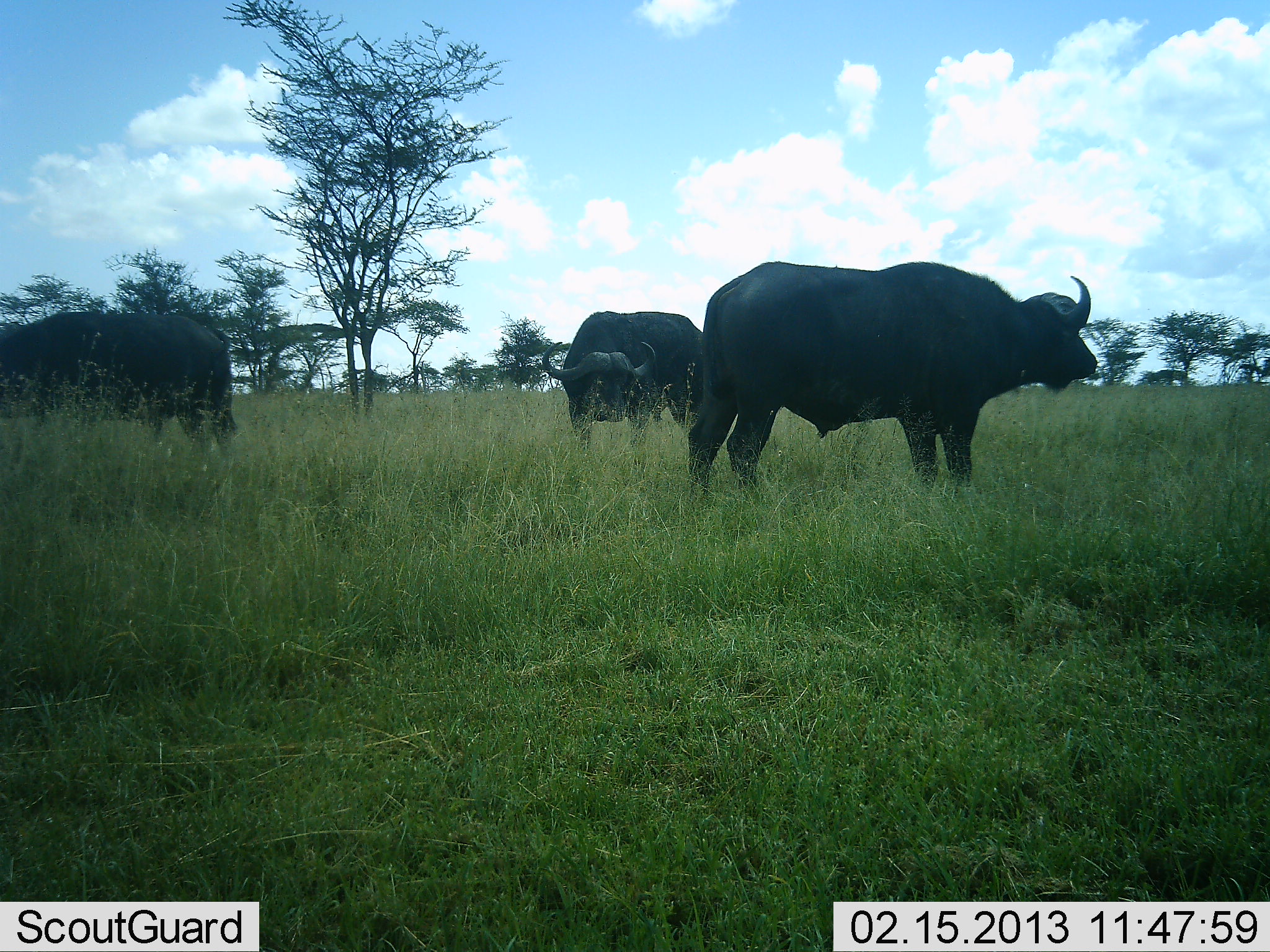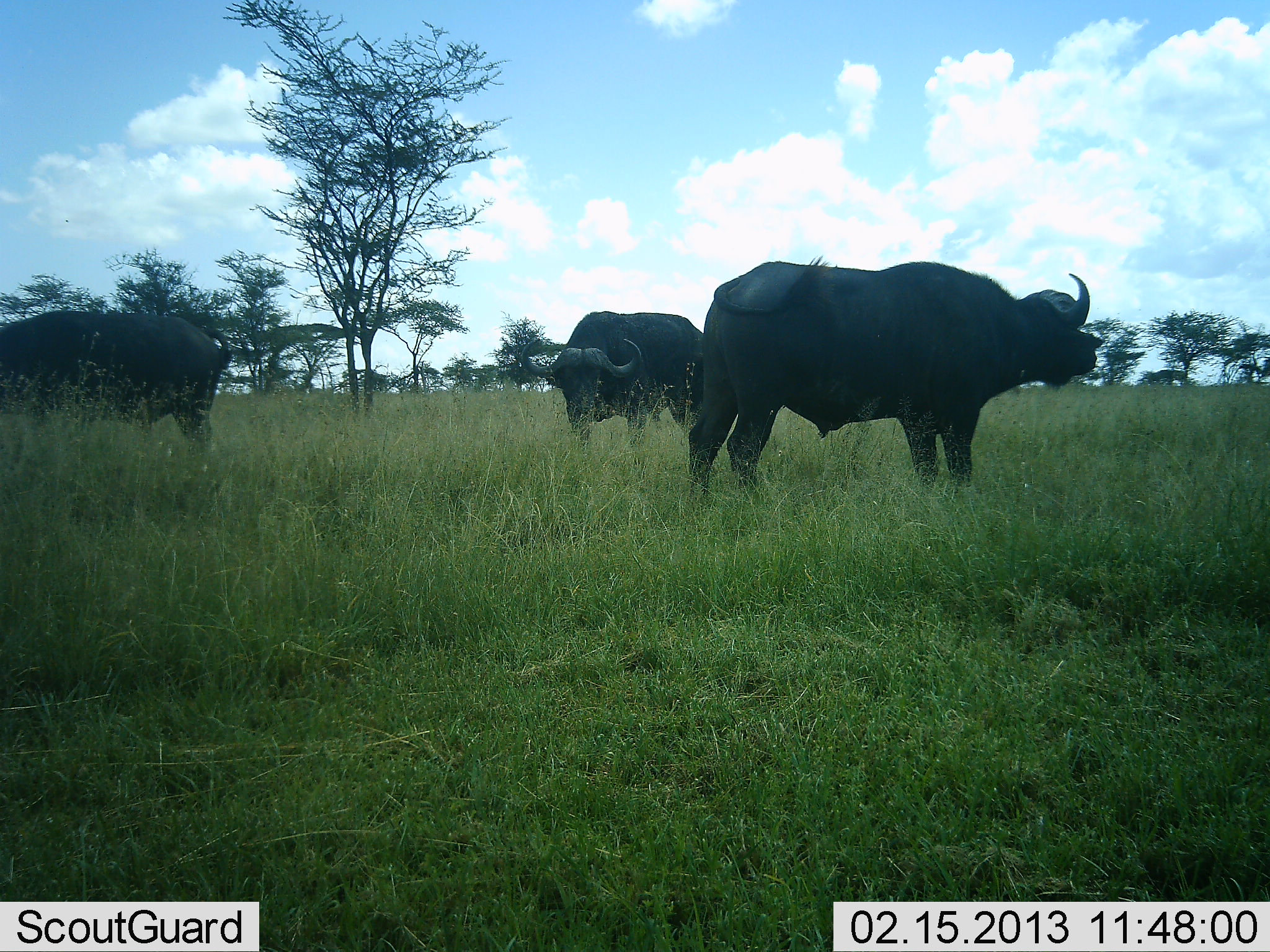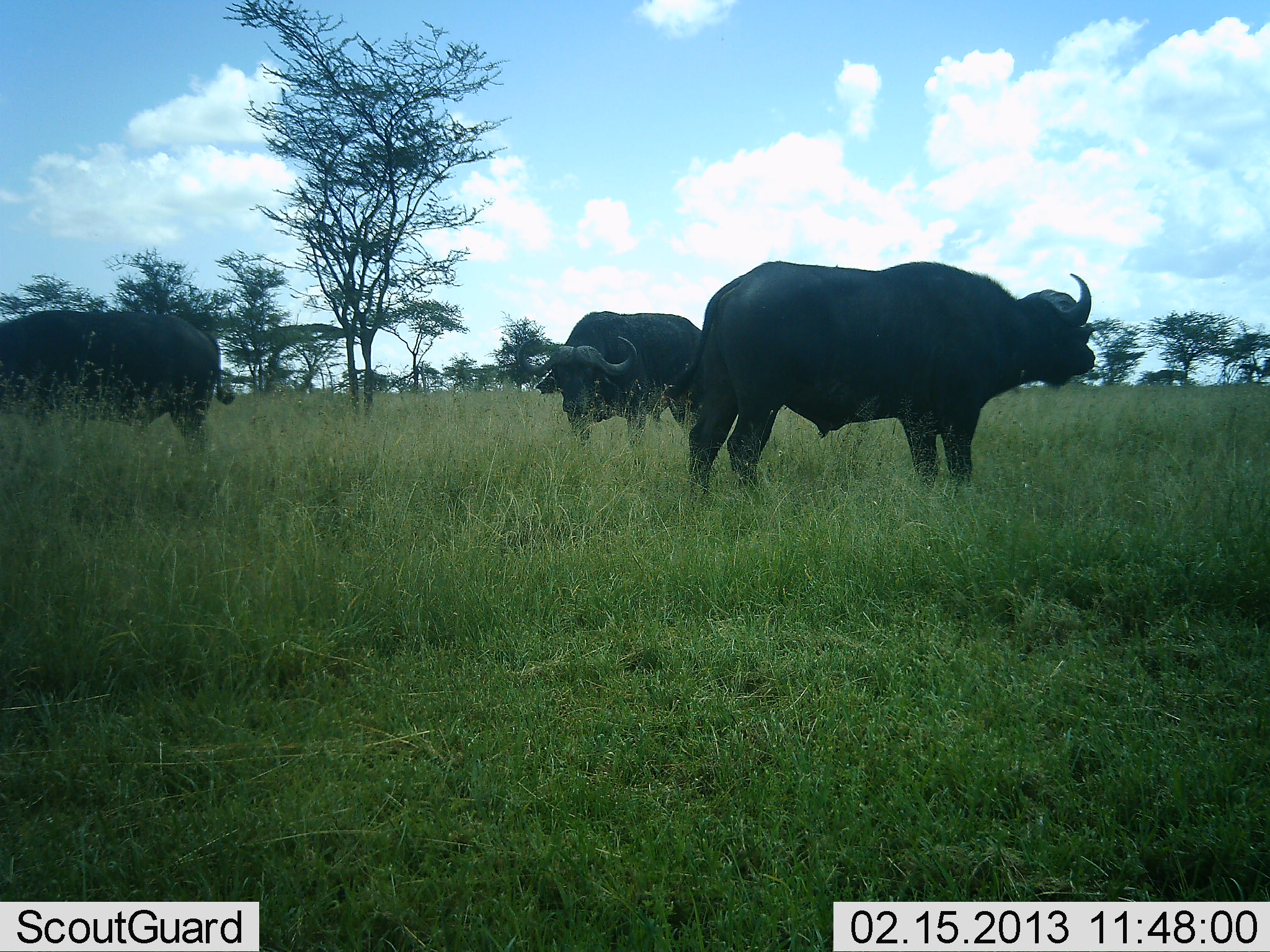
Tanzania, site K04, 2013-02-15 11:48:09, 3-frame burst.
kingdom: Animalia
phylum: Chordata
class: Mammalia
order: Artiodactyla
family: Bovidae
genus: Syncerus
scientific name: Syncerus caffer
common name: cape buffalo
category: buffalo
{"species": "buffalo (cape buffalo) (Syncerus caffer)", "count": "3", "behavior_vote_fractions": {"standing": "89%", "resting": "4%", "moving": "7%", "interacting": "4%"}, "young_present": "0%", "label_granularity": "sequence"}